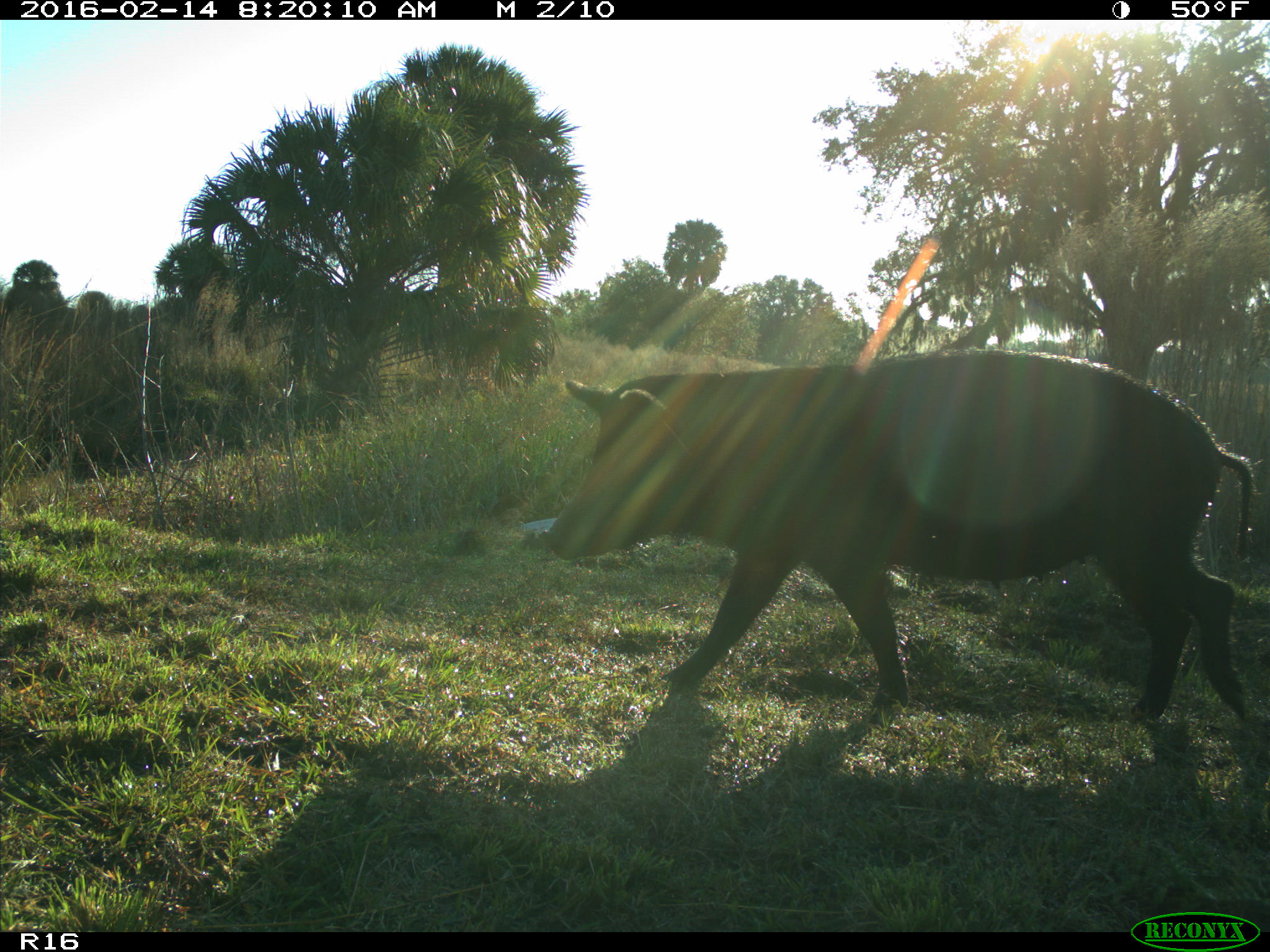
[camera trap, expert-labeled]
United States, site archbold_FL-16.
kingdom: Animalia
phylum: Chordata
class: Mammalia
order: Artiodactyla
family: Suidae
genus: Sus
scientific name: Sus scrofa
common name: wild boar